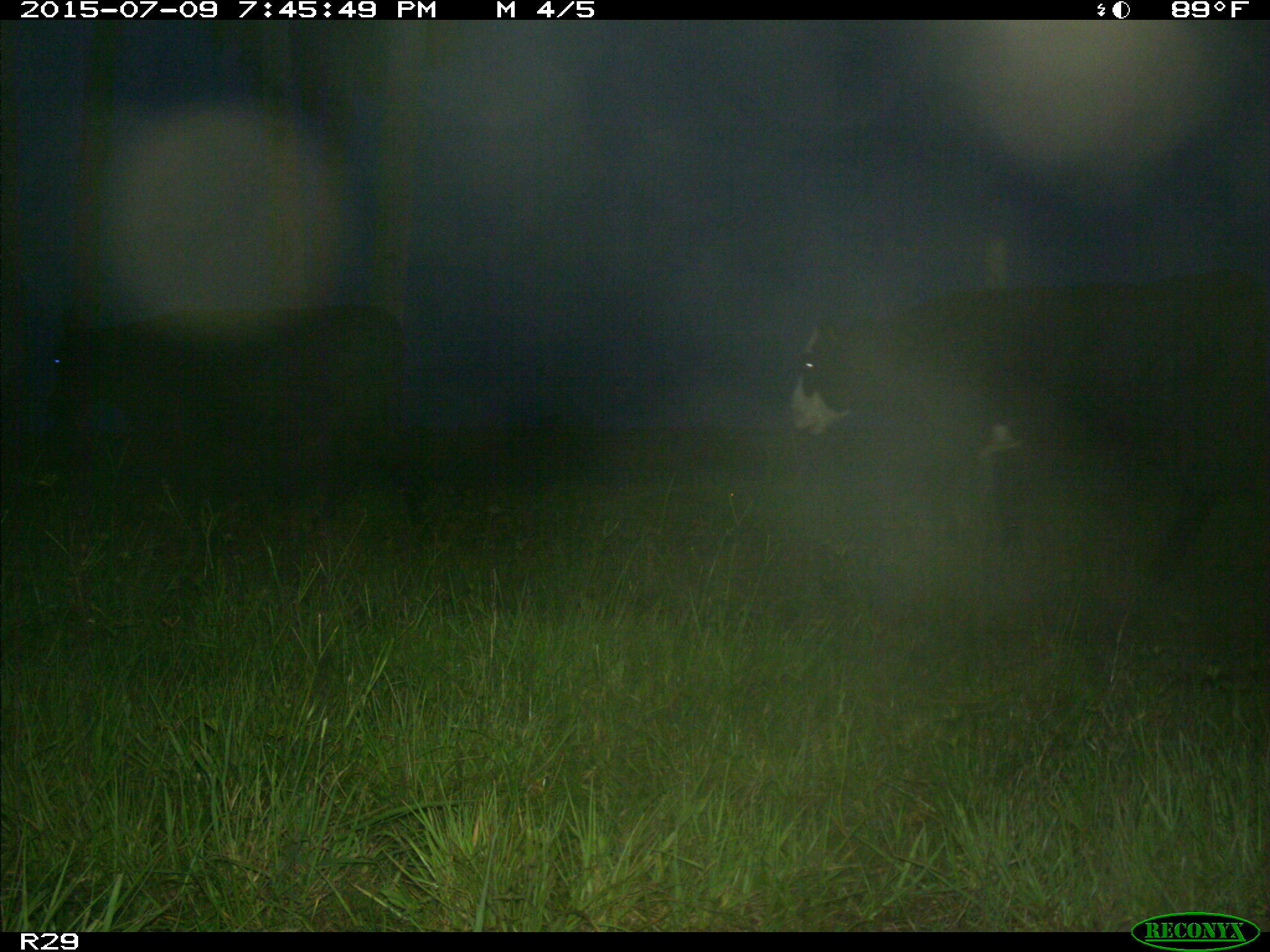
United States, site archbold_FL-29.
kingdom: Animalia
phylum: Chordata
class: Mammalia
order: Artiodactyla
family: Bovidae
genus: Bos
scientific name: Bos taurus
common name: domestic cow